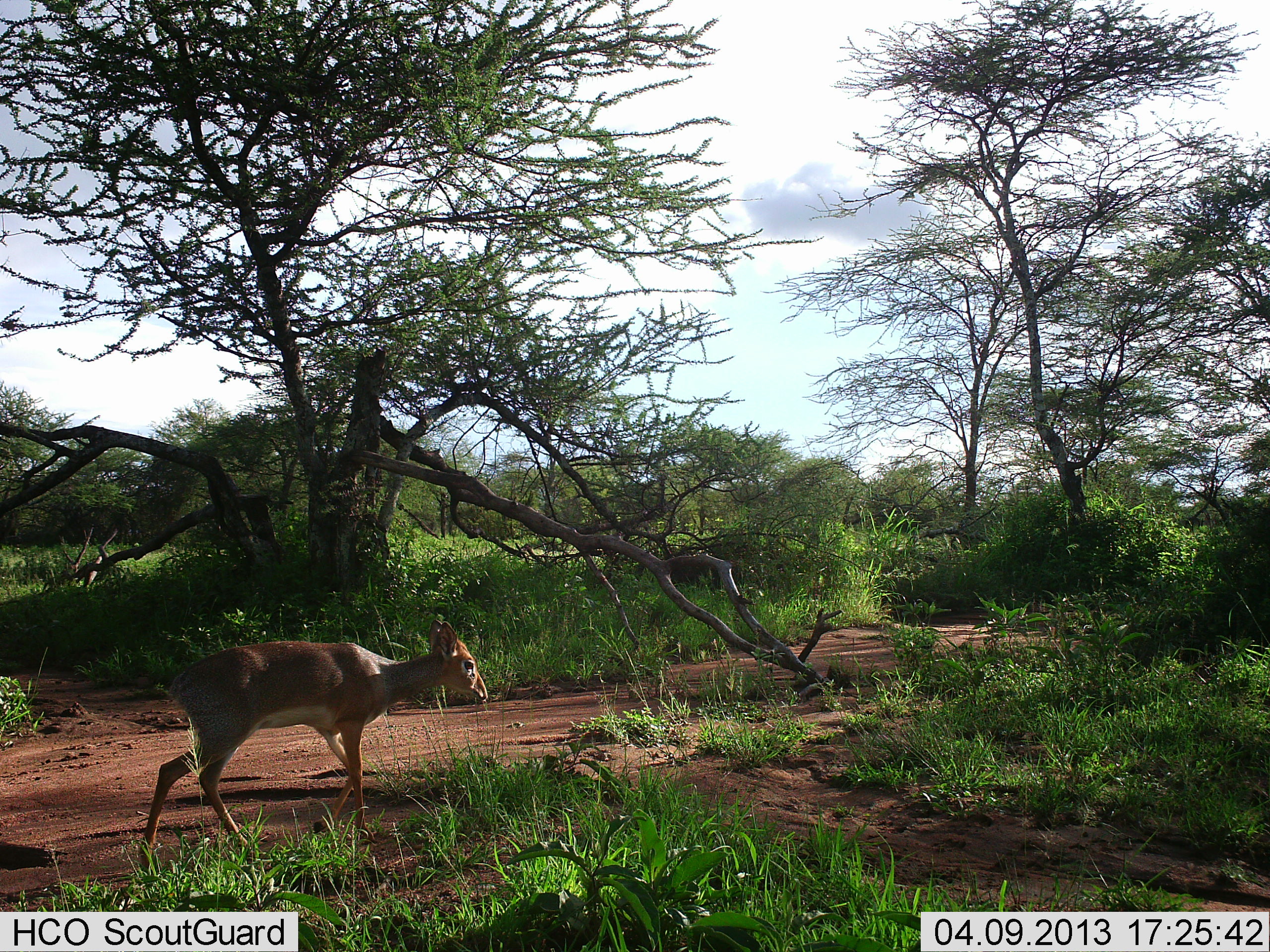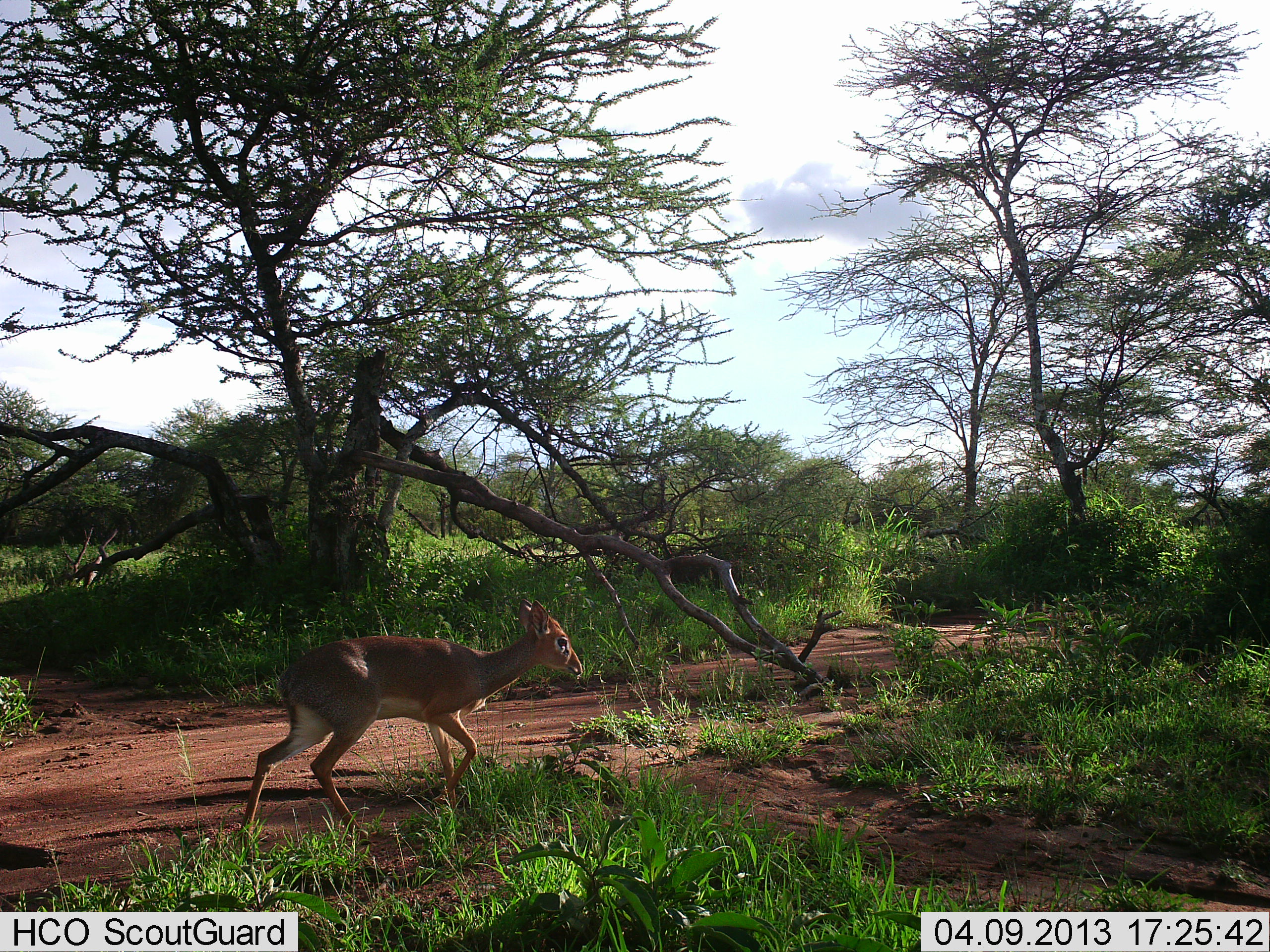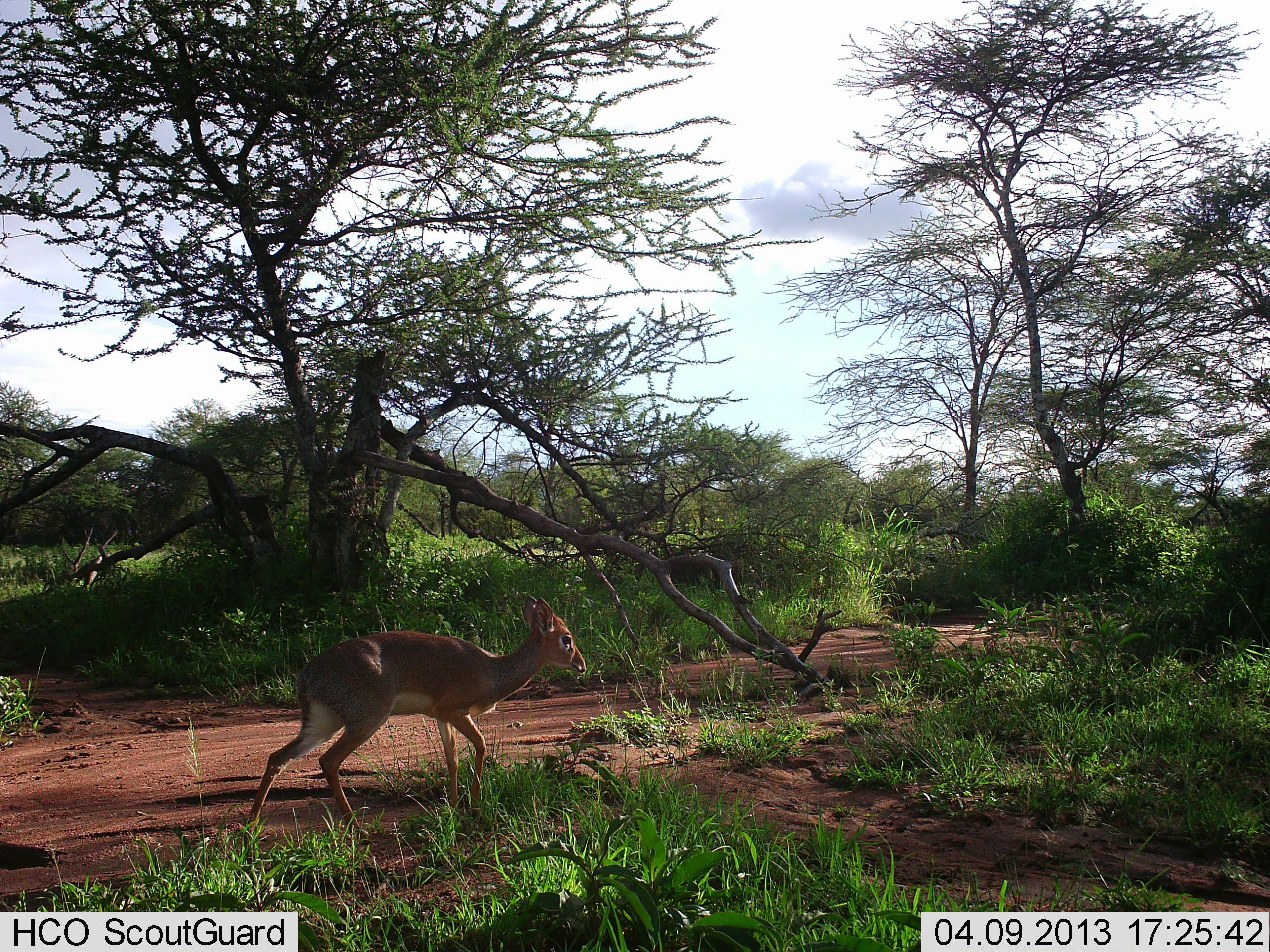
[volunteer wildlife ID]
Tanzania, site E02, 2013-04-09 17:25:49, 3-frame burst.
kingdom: Animalia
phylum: Chordata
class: Mammalia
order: Artiodactyla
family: Bovidae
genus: Madoqua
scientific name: Madoqua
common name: dikdik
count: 1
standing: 0%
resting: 0%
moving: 100%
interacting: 0%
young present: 0%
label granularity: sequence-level